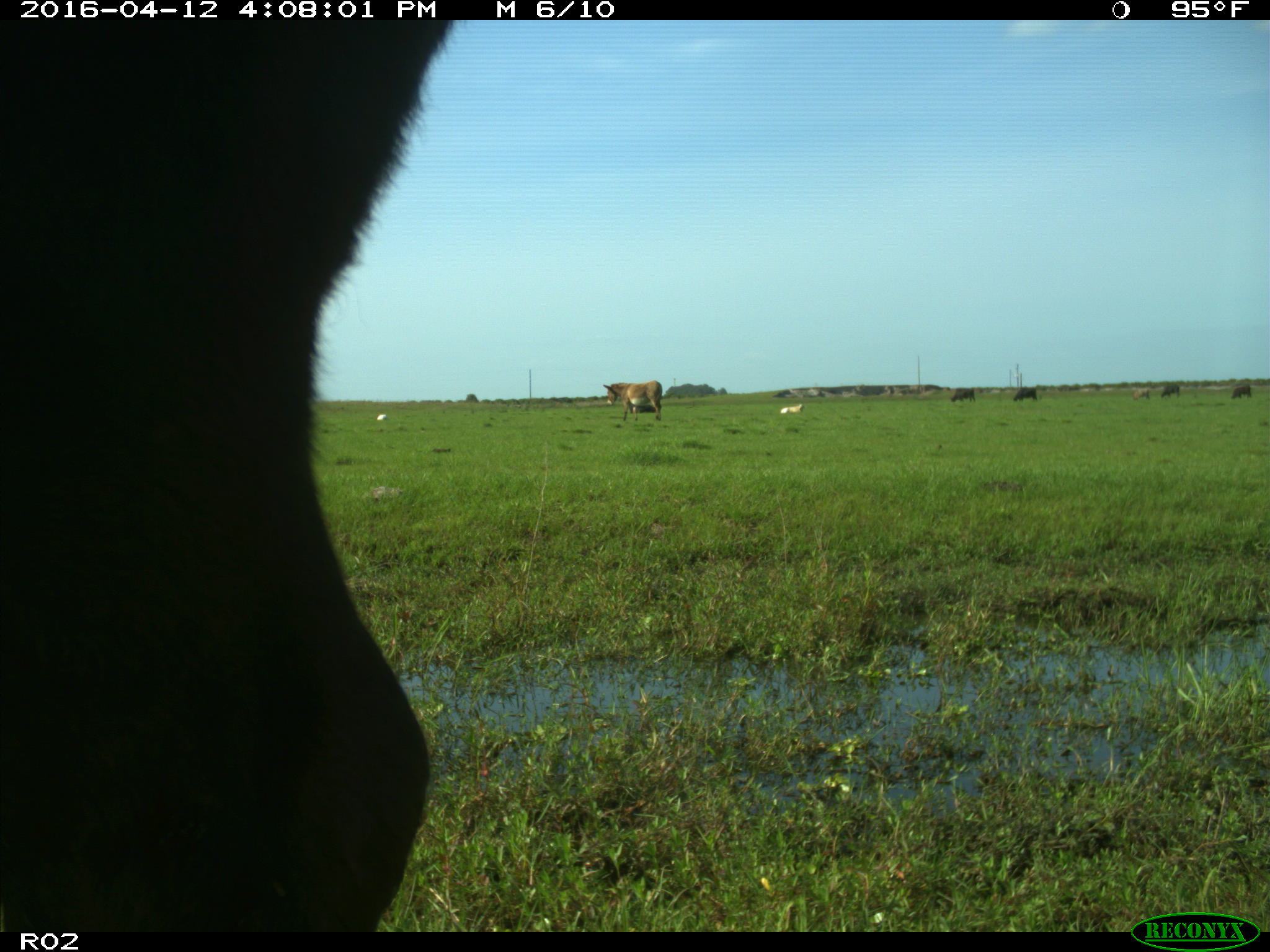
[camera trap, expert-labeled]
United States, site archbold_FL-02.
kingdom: Animalia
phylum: Chordata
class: Mammalia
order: Artiodactyla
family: Bovidae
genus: Bos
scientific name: Bos taurus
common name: domestic cow